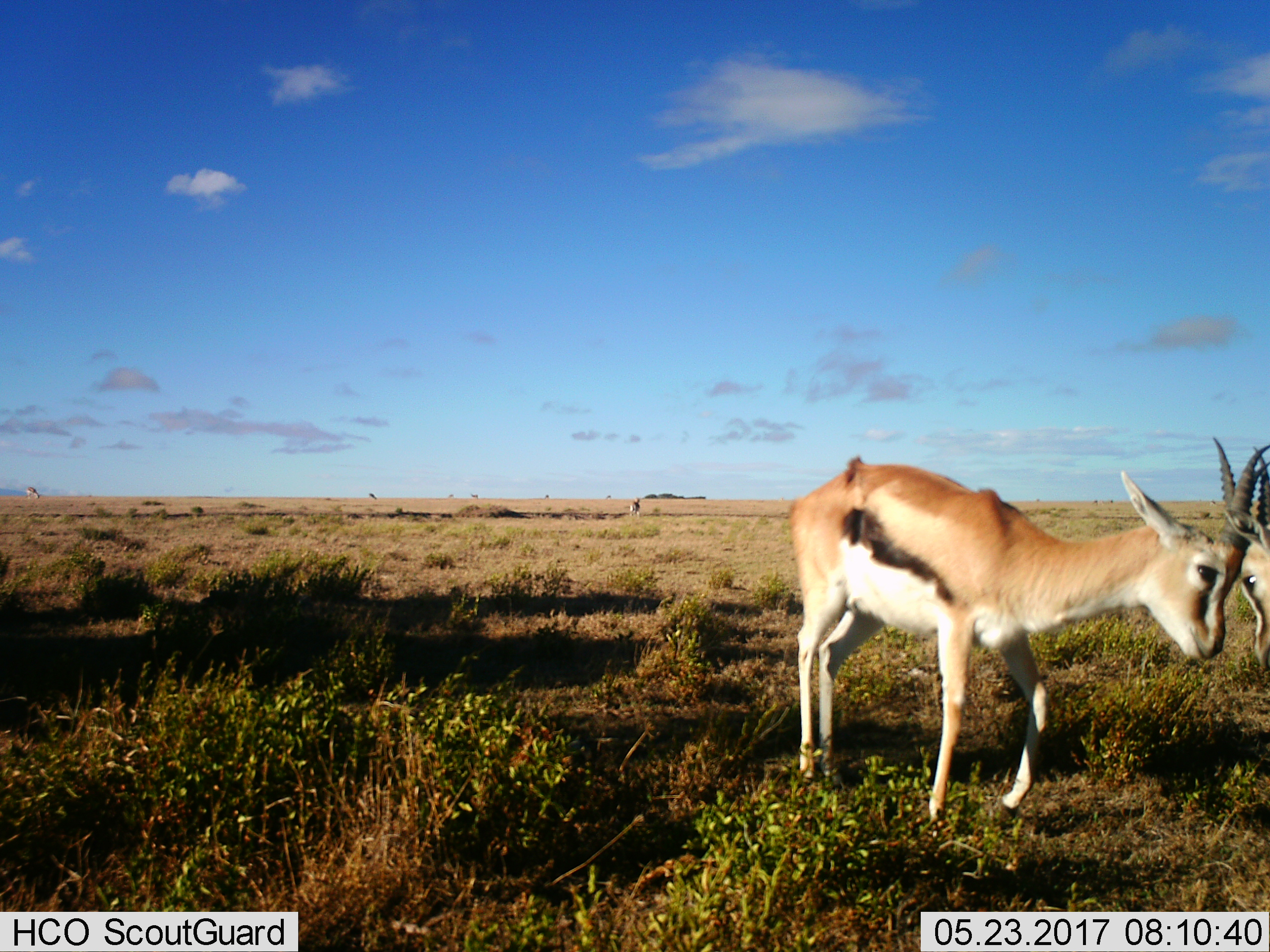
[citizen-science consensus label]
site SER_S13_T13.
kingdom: Animalia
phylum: Chordata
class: Mammalia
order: Artiodactyla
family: Bovidae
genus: Eudorcas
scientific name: Eudorcas thomsonii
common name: thomson's gazelle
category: gazellethomsons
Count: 8.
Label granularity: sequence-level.